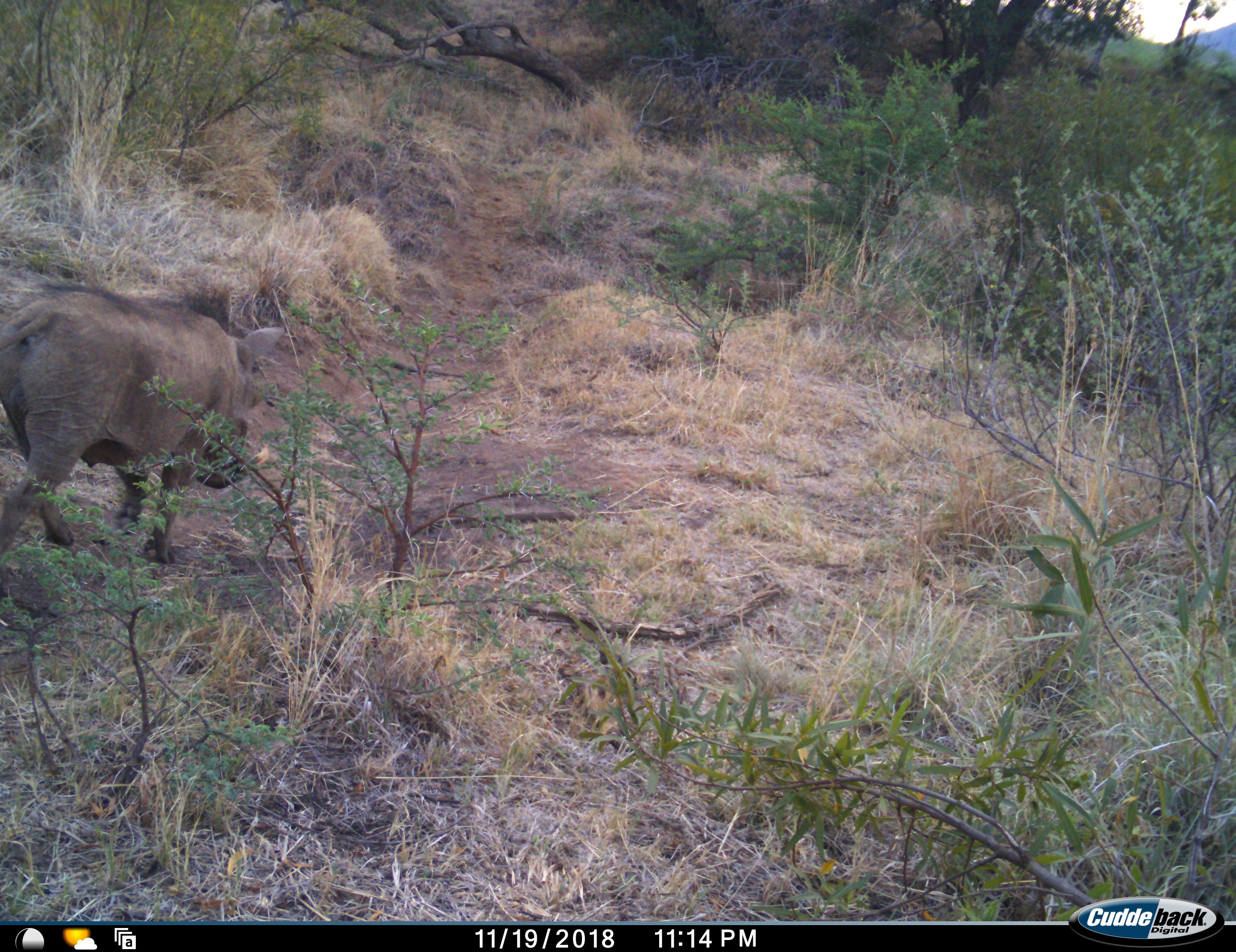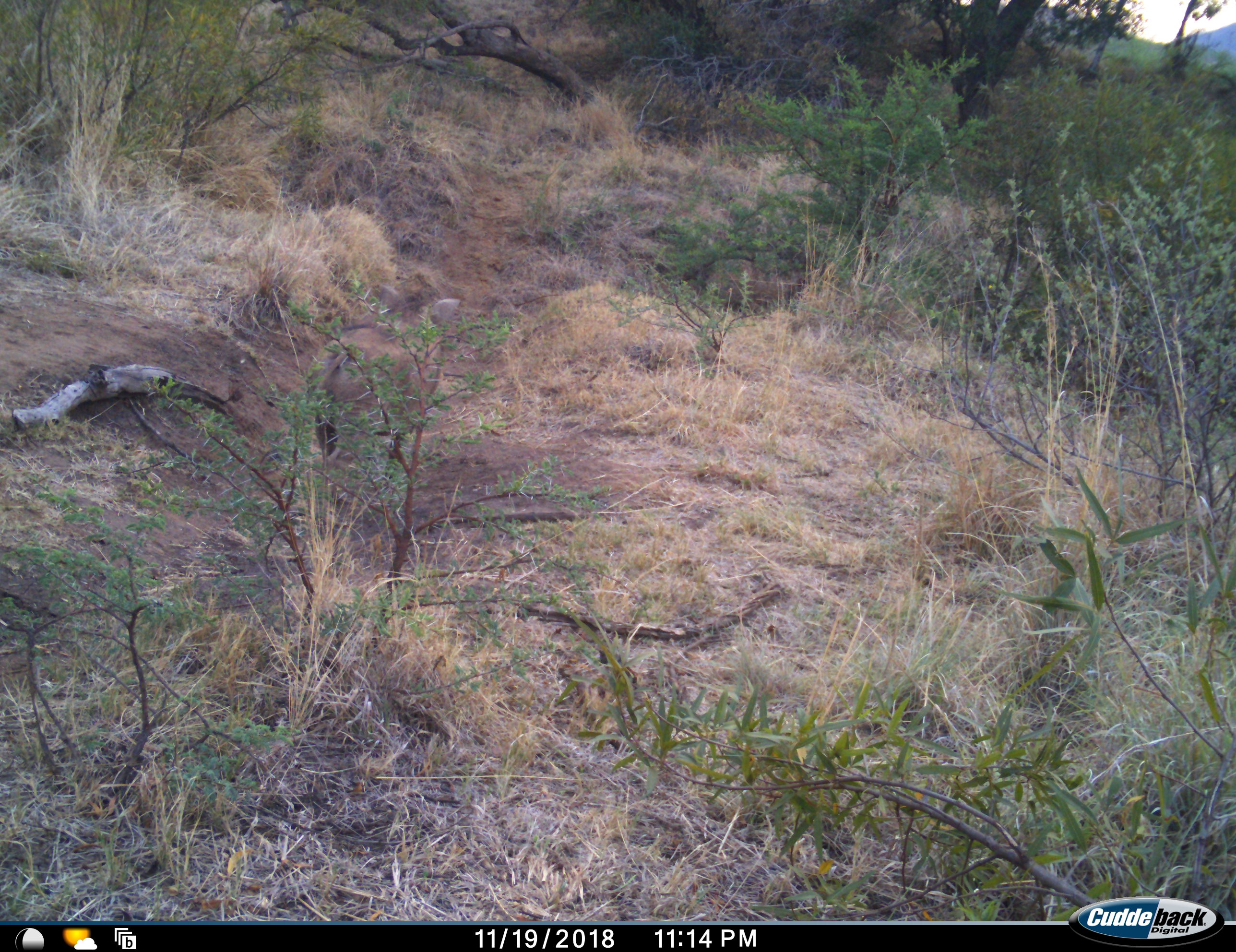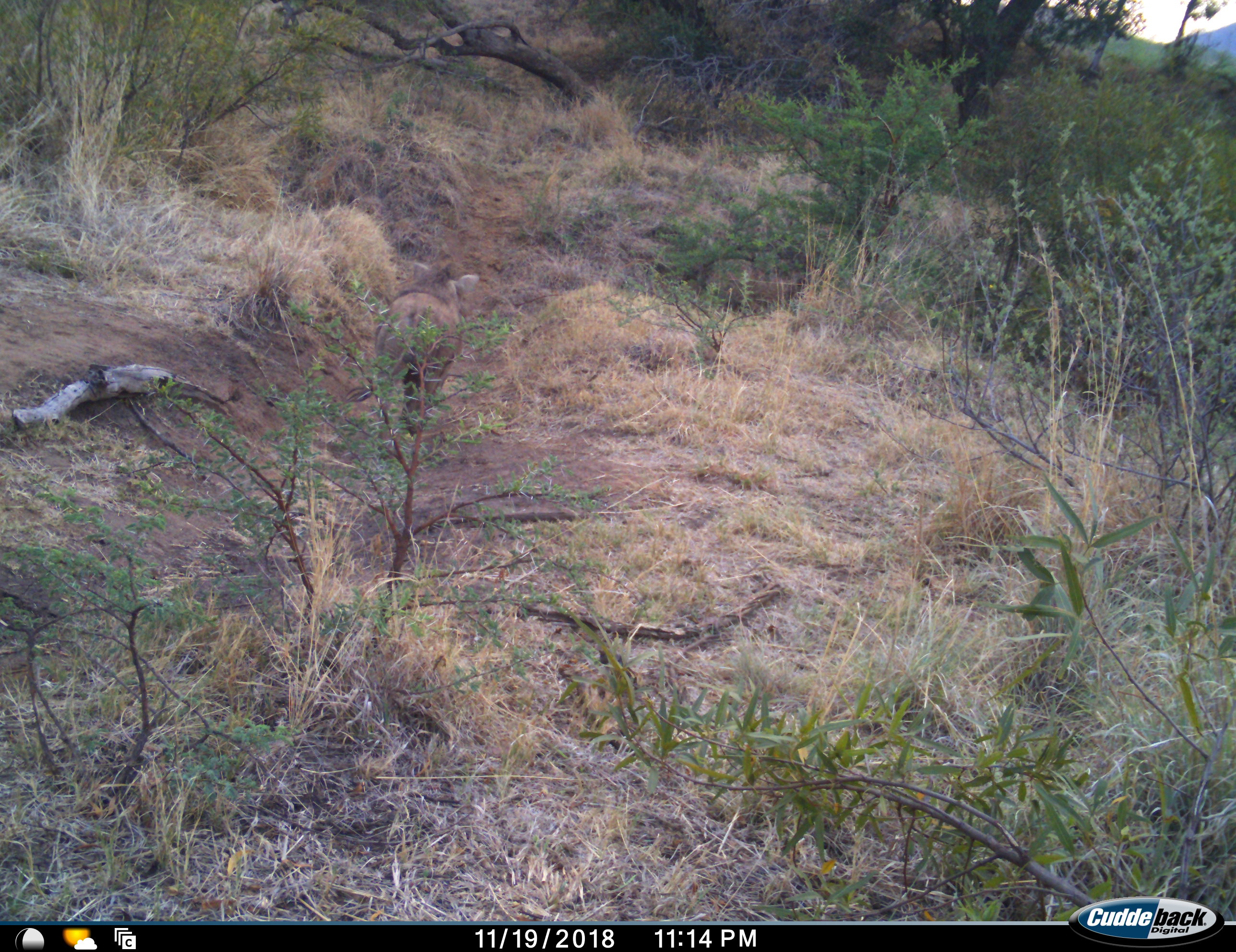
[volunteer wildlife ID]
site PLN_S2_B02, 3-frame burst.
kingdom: Animalia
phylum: Chordata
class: Mammalia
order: Artiodactyla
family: Suidae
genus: Phacochoerus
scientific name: Phacochoerus africanus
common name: warthog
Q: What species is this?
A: Warthog (Phacochoerus africanus).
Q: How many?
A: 1.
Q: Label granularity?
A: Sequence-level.